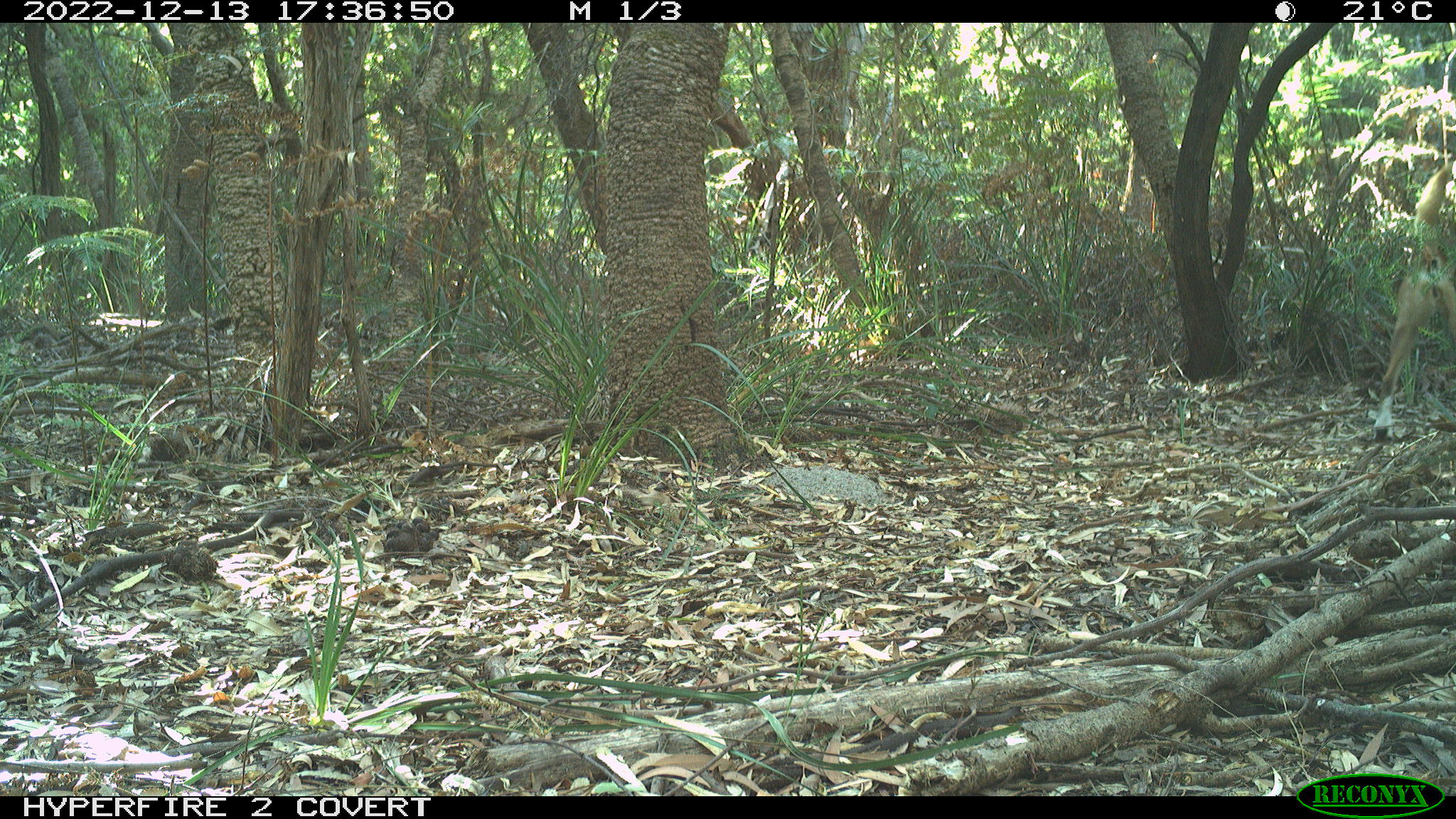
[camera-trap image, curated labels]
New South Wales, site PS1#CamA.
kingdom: Animalia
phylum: Chordata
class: Mammalia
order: Carnivora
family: Canidae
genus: Canis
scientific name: Canis familiaris dingo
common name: dingo